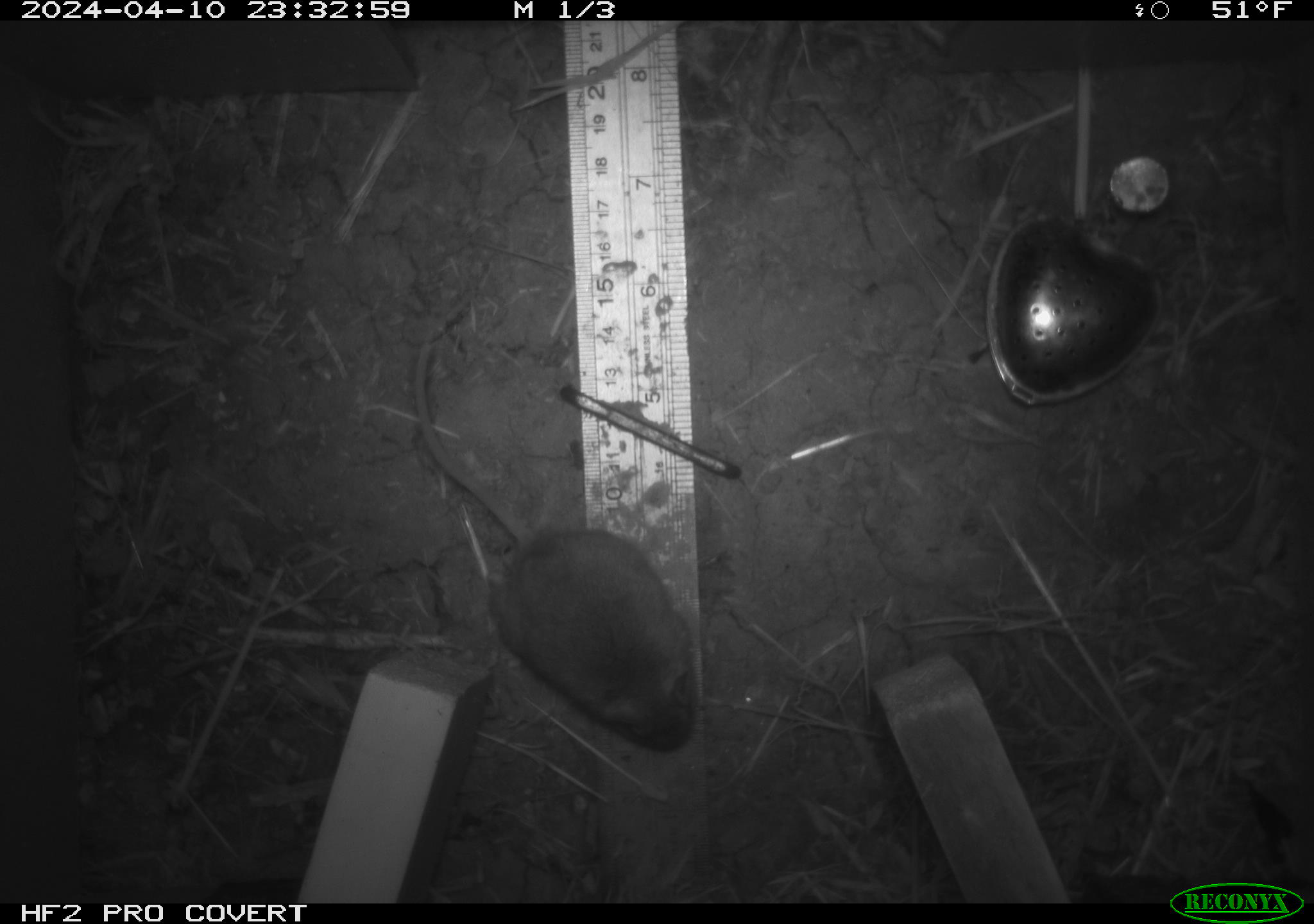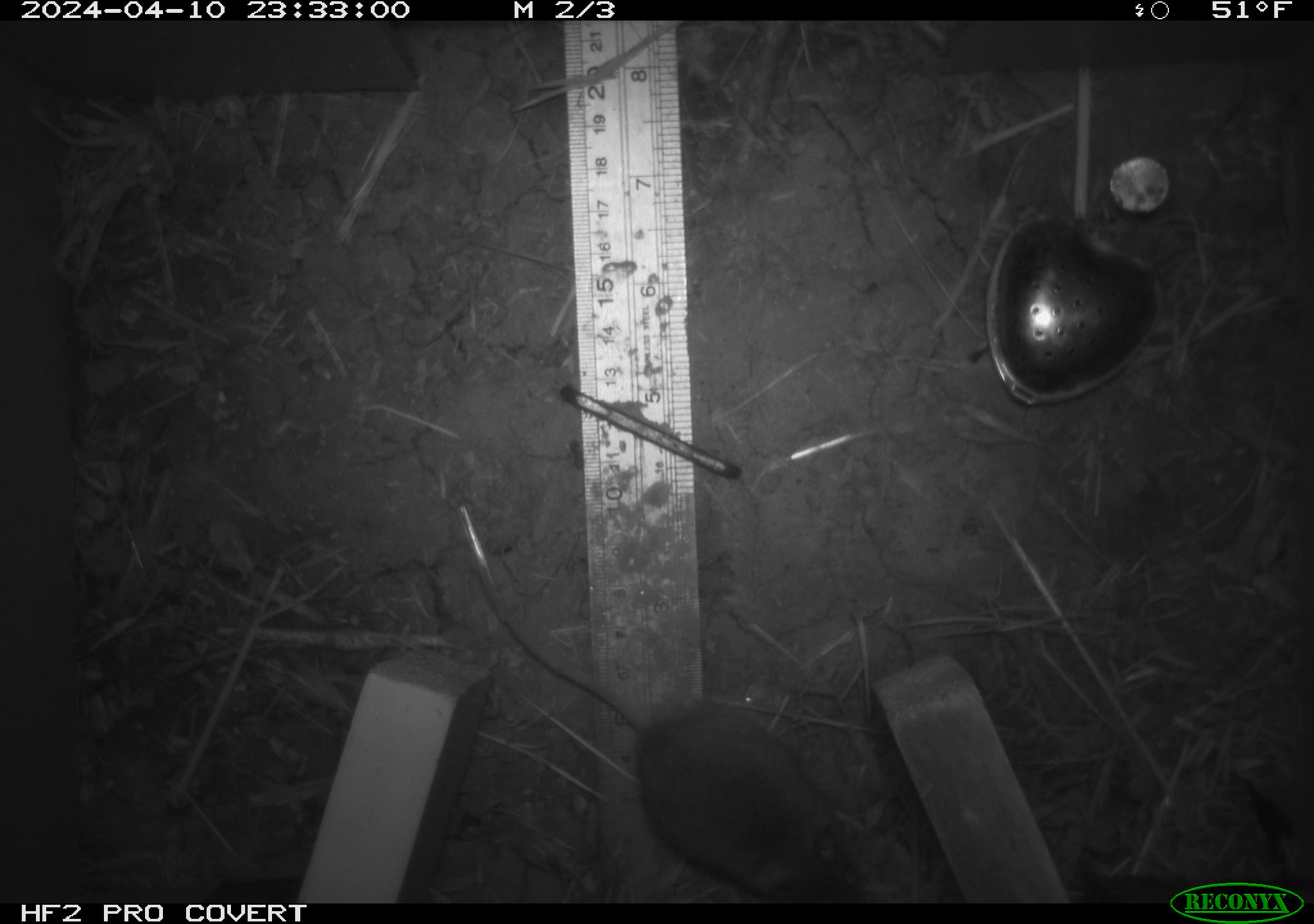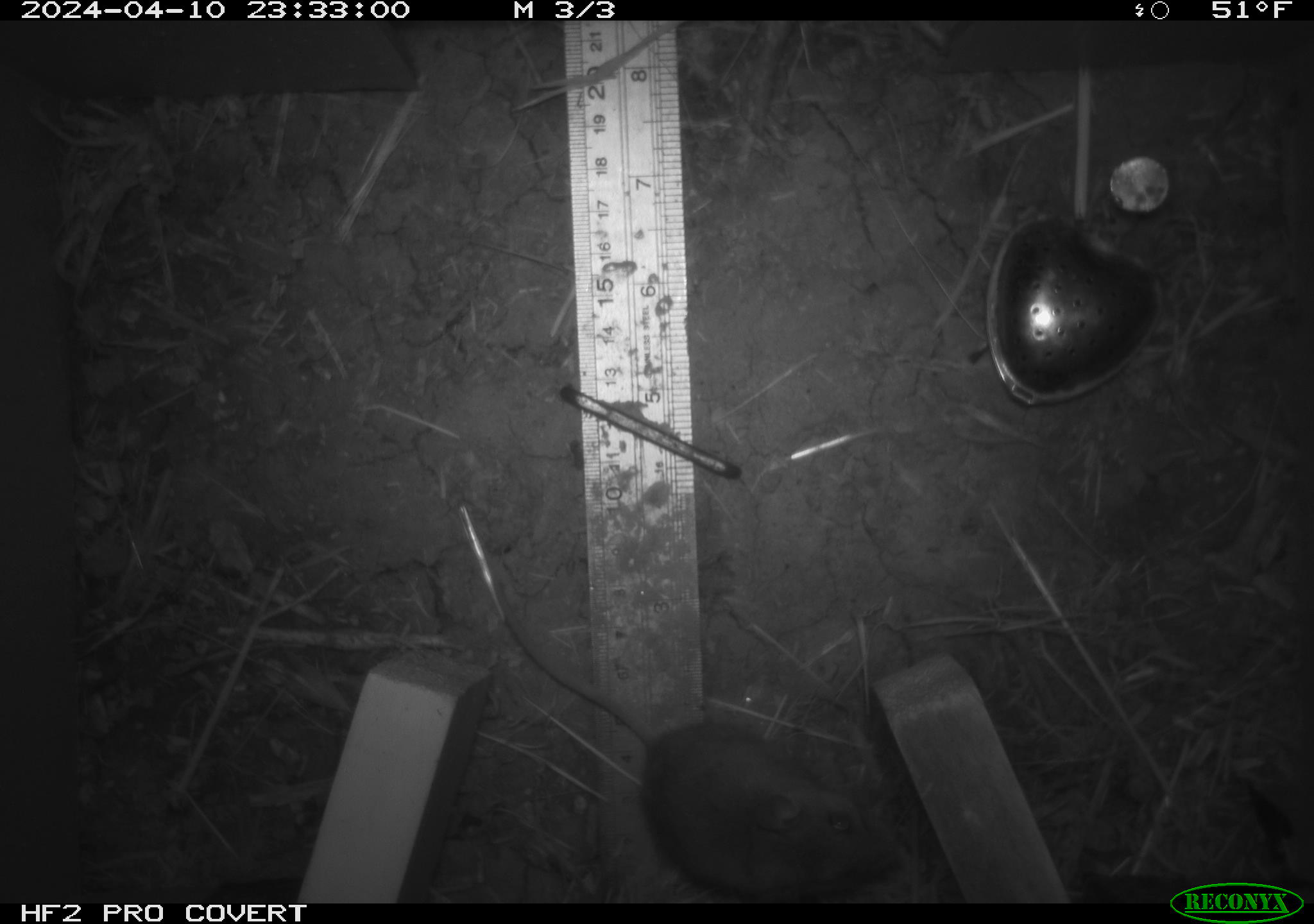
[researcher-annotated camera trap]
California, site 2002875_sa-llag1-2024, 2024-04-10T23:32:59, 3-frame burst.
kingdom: Animalia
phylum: Chordata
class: Mammalia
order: Rodentia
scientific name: Rodentia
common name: mouse species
Mouse species (Rodentia).